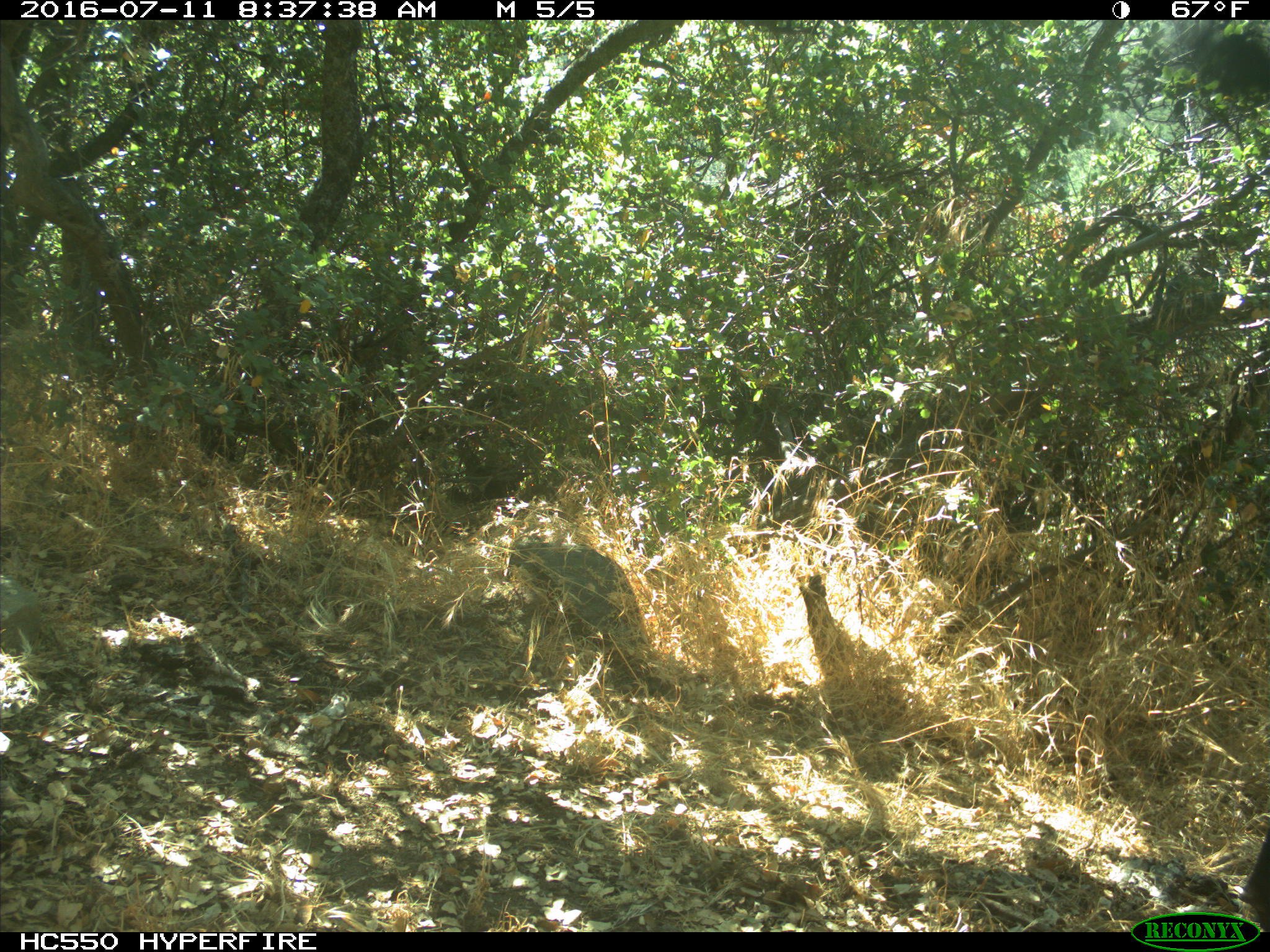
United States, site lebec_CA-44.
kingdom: Animalia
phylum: Chordata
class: Mammalia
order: Artiodactyla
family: Bovidae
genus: Bos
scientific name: Bos taurus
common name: domestic cow